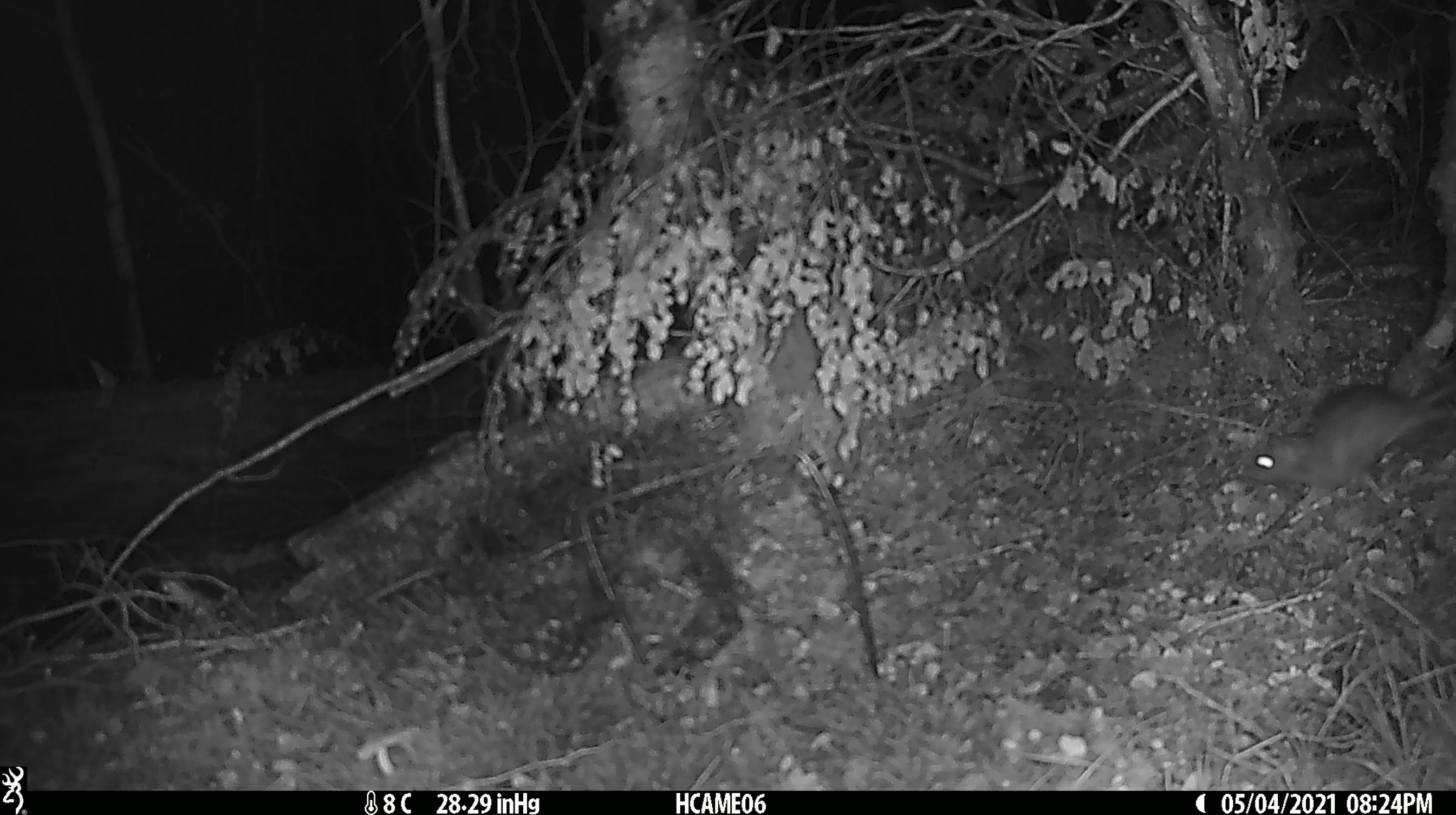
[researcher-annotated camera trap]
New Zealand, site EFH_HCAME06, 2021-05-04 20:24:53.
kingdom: Animalia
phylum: Chordata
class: Mammalia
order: Rodentia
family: Muridae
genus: Rattus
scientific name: Rattus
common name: rat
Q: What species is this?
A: Rat (Rattus).